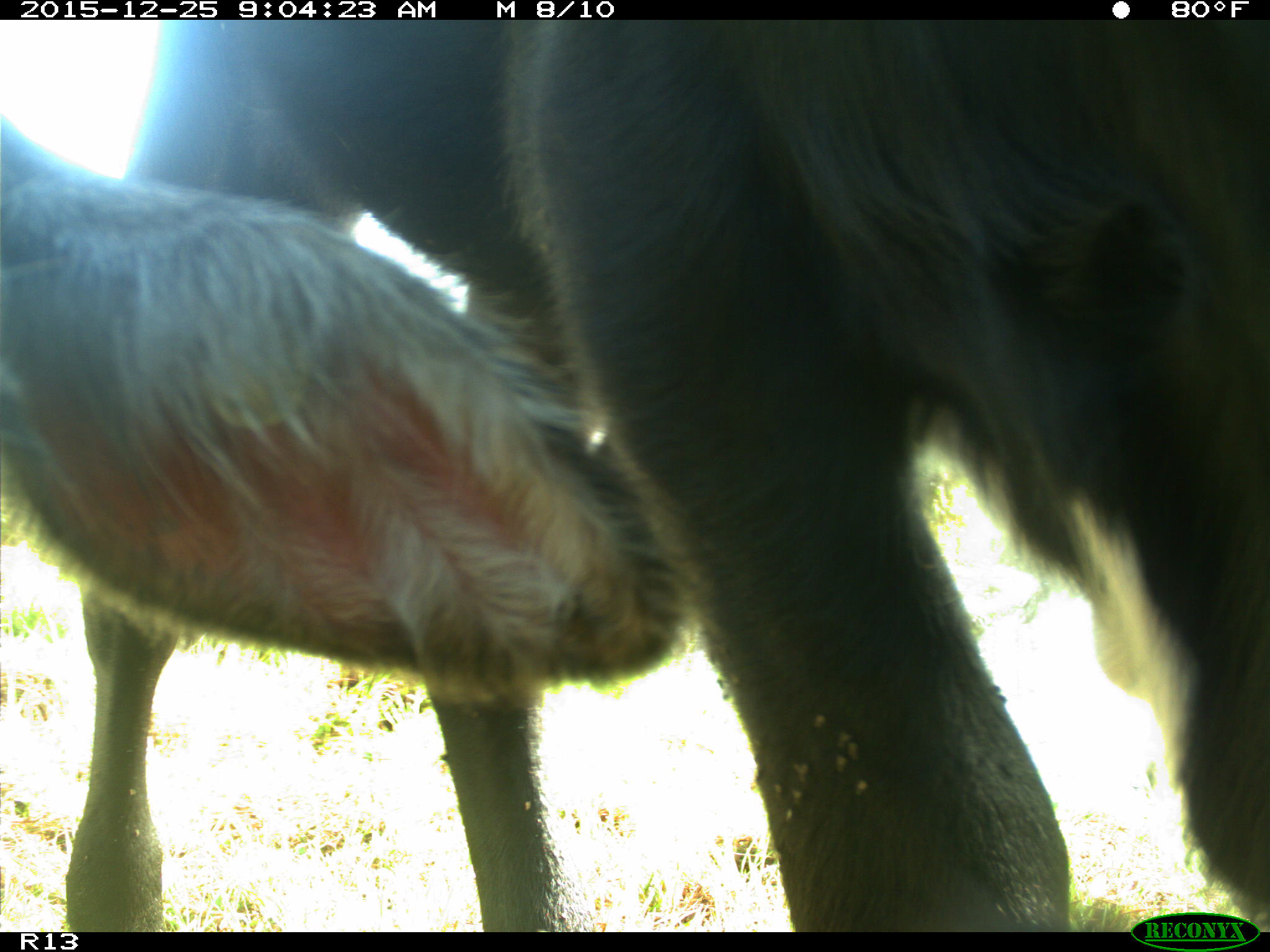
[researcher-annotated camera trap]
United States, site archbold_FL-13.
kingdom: Animalia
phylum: Chordata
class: Mammalia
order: Artiodactyla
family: Bovidae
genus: Bos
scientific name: Bos taurus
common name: domestic cow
Bos taurus (domestic cow).